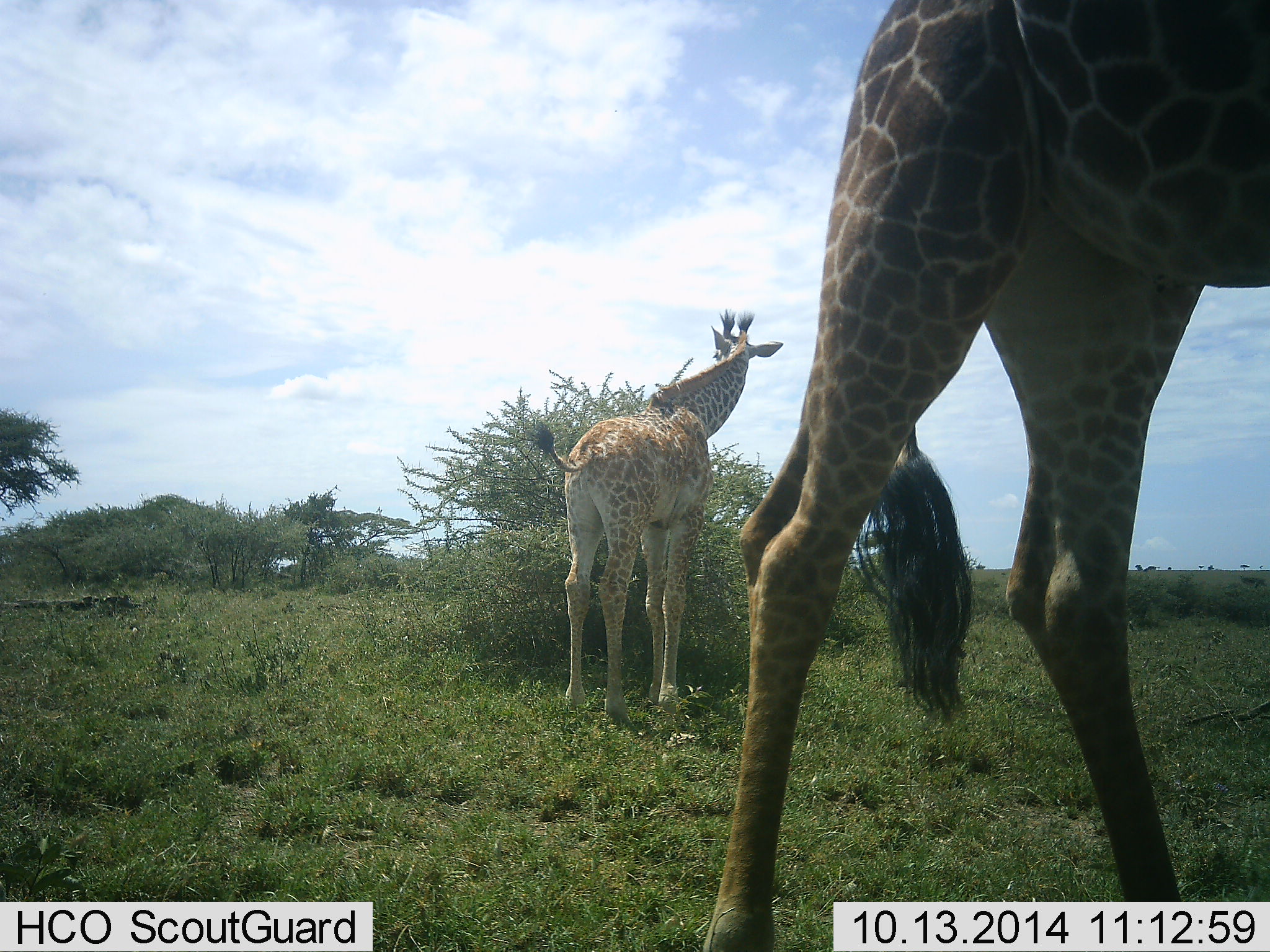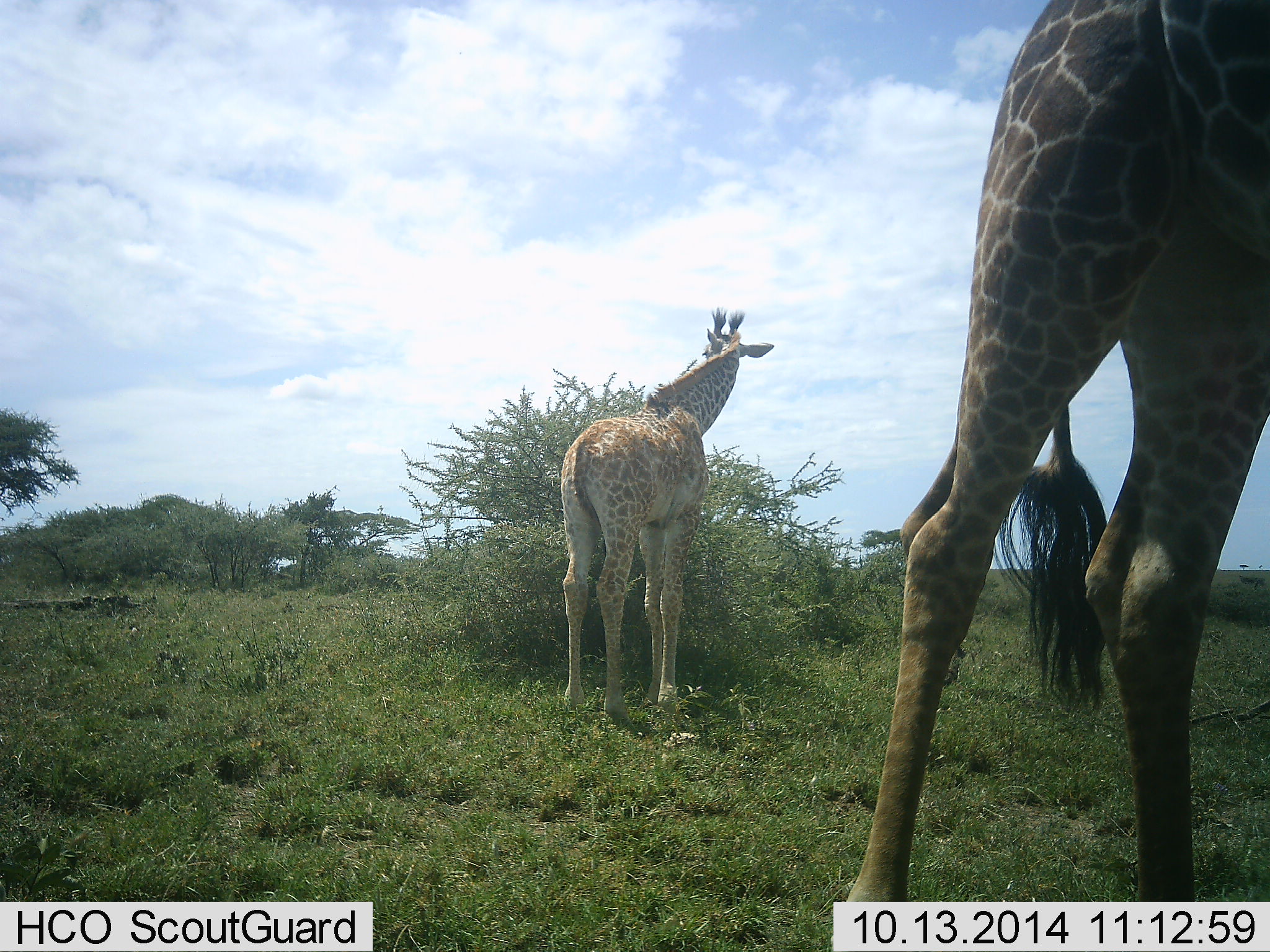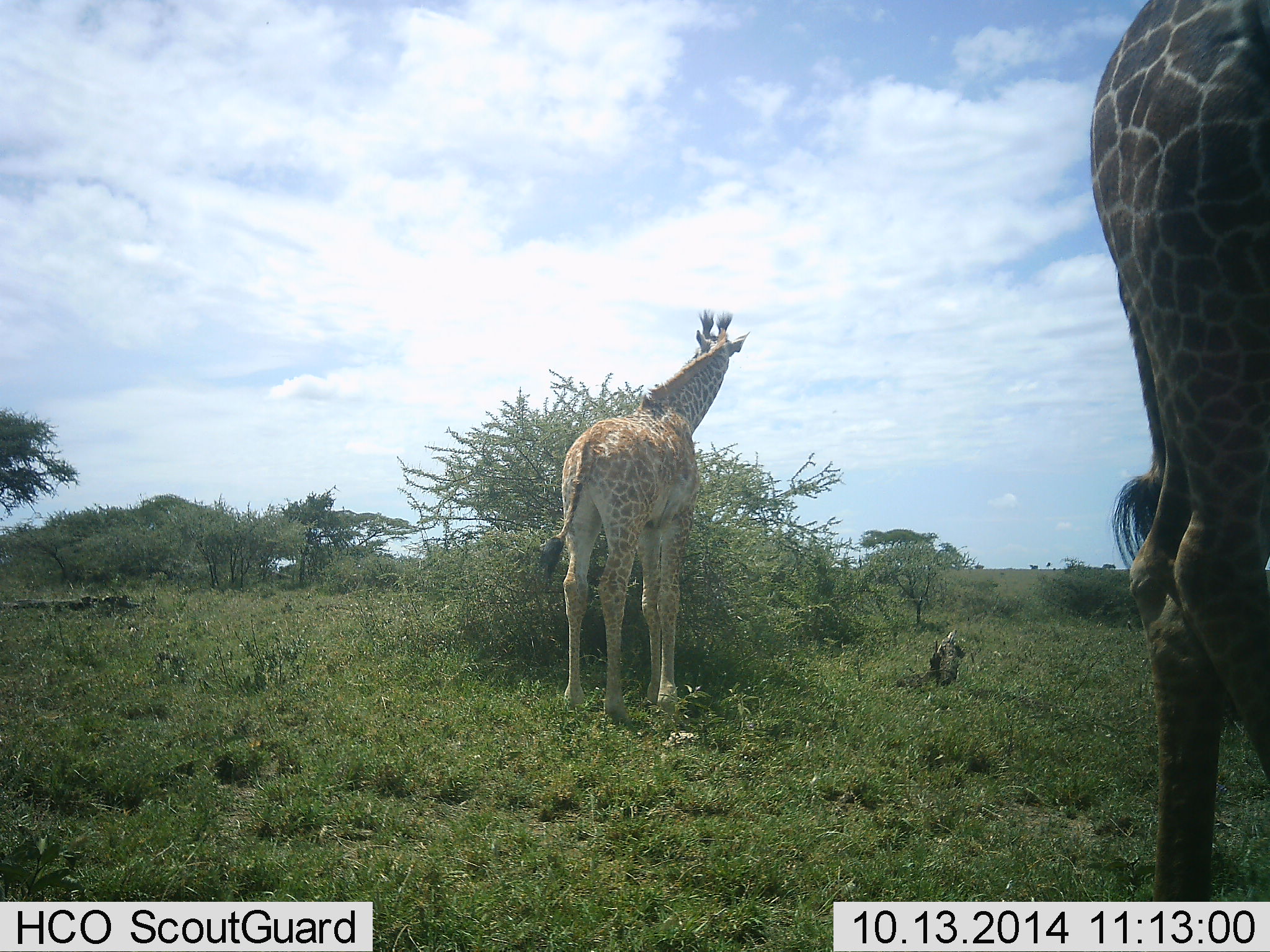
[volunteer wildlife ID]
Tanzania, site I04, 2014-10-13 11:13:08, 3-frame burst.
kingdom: Animalia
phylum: Chordata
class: Mammalia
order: Artiodactyla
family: Giraffidae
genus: Giraffa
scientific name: Giraffa camelopardalis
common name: giraffe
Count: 2.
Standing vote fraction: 50%.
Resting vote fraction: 0%.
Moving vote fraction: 50%.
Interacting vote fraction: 10%.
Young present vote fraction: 0%.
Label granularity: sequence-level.